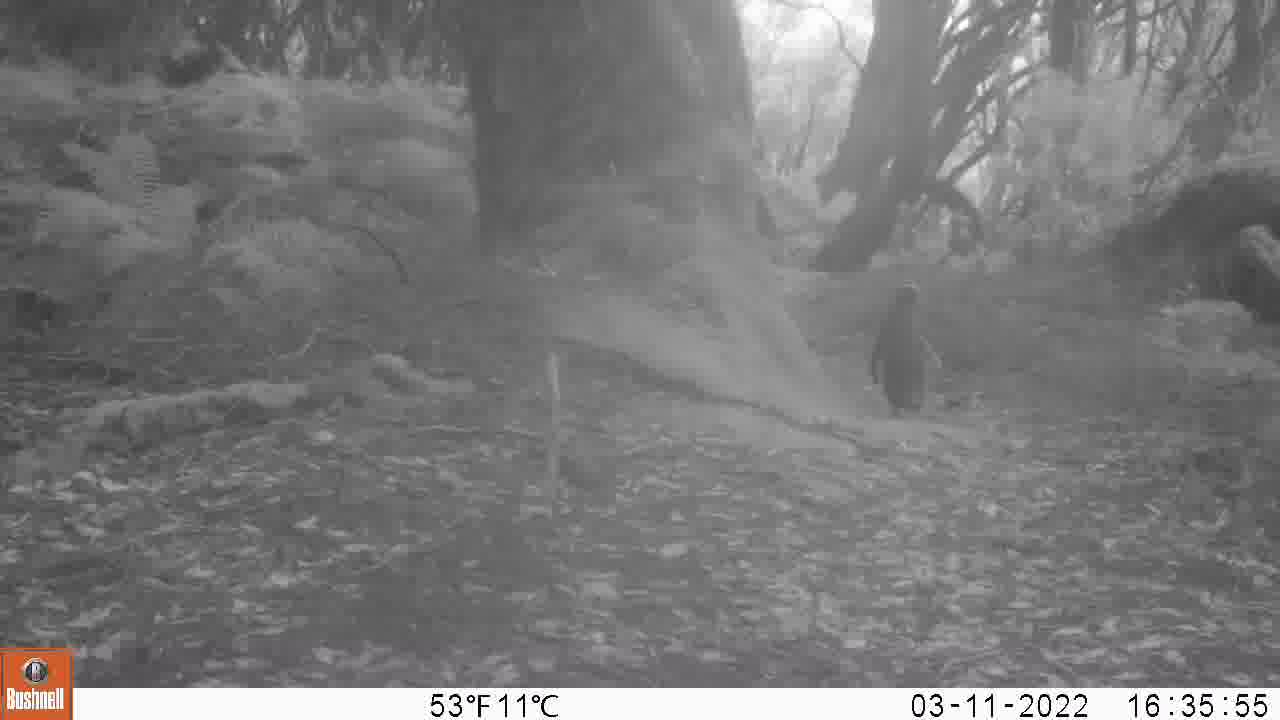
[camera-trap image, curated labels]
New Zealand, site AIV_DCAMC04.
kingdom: Animalia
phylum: Chordata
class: Aves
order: Sphenisciformes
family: Spheniscidae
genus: Megadyptes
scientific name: Megadyptes antipodes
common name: yellow-eyed penguin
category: yellow eyed penguin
Yellow eyed penguin (yellow-eyed penguin) (Megadyptes antipodes).